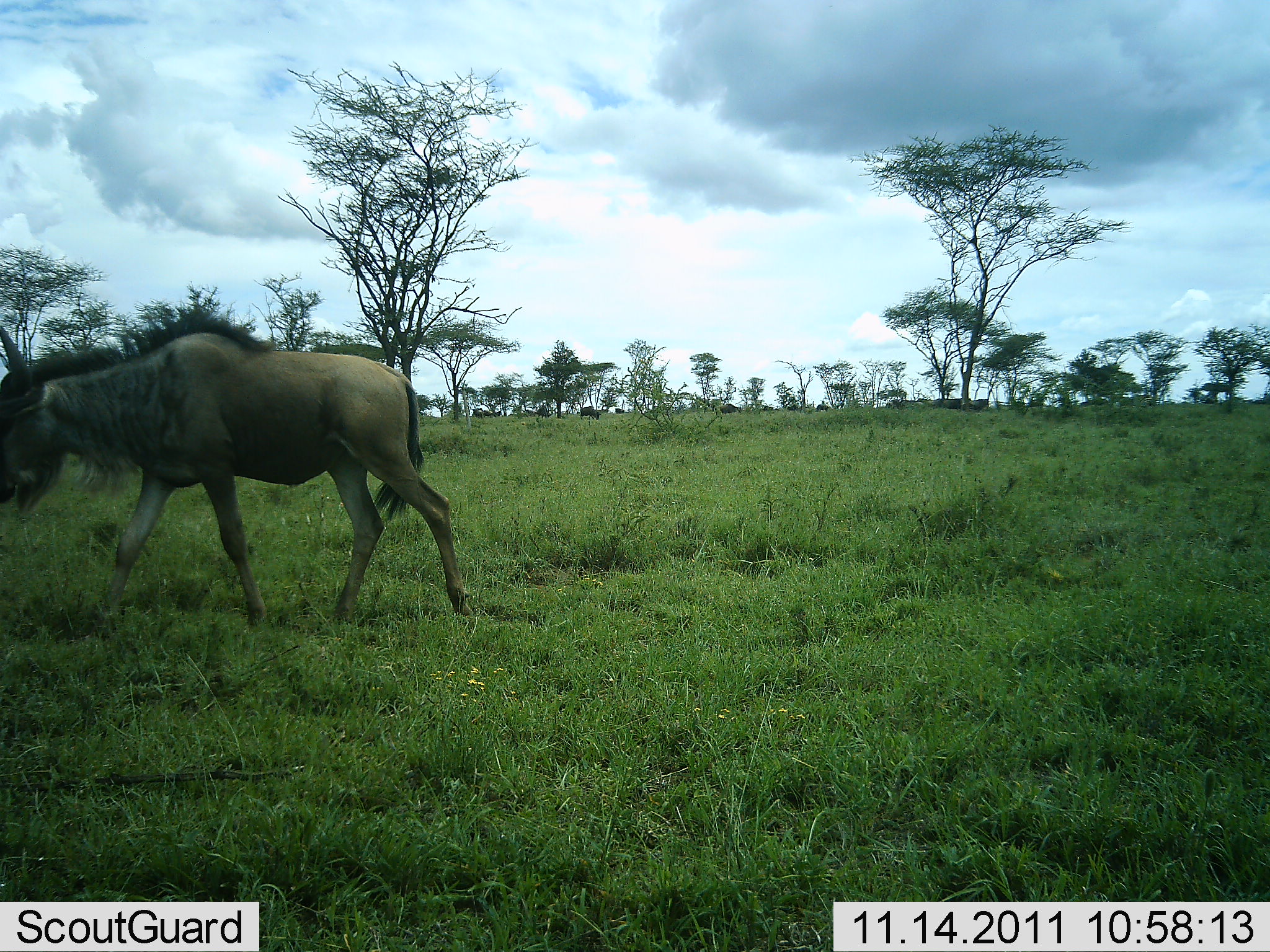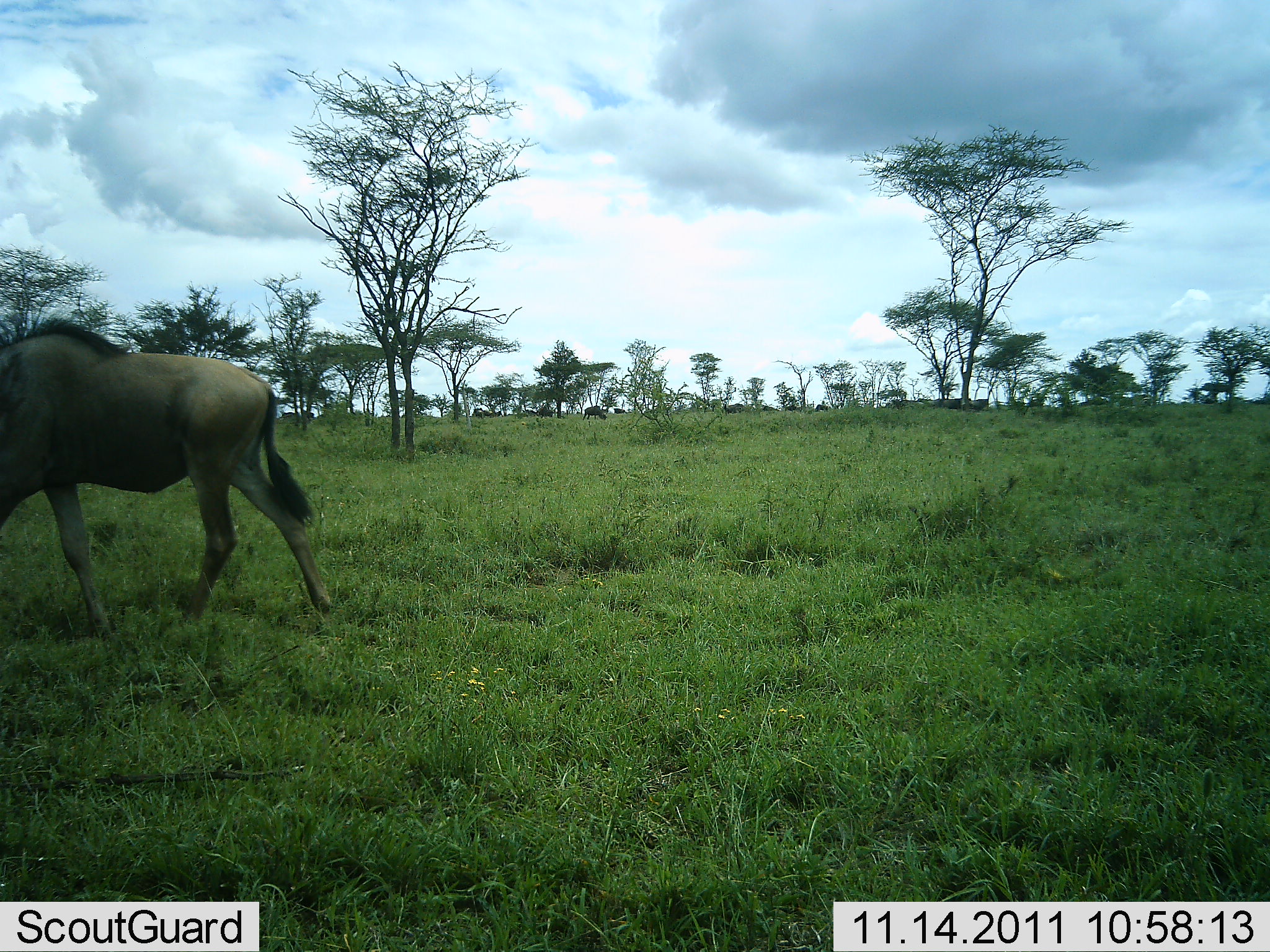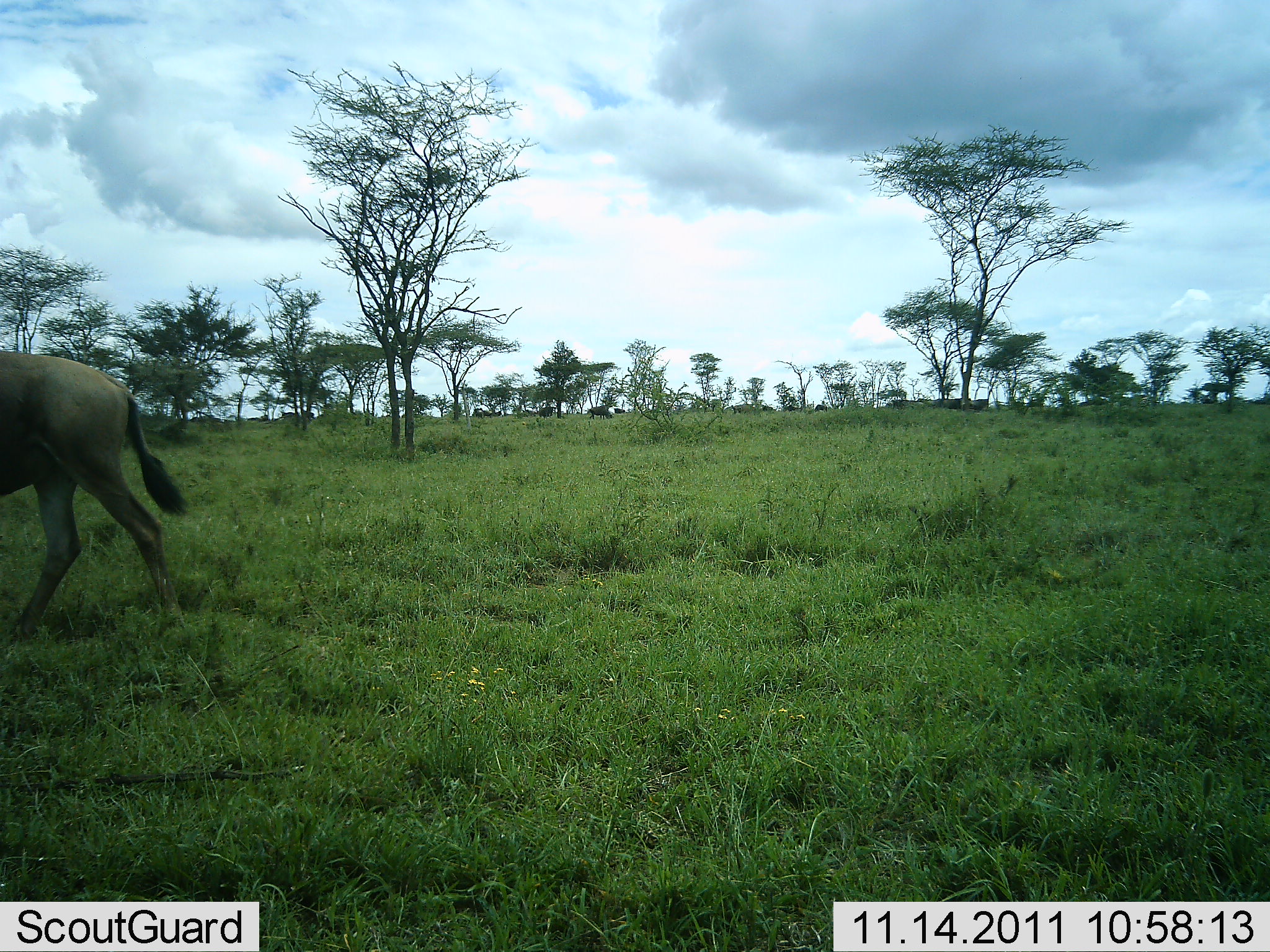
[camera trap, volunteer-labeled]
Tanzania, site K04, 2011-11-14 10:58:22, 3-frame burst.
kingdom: Animalia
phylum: Chordata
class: Mammalia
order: Artiodactyla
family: Bovidae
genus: Connochaetes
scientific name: Connochaetes taurinus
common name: blue wildebeest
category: wildebeest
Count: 10.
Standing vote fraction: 8%.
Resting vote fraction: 0%.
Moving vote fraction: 100%.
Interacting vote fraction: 0%.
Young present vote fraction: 0%.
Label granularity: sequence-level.